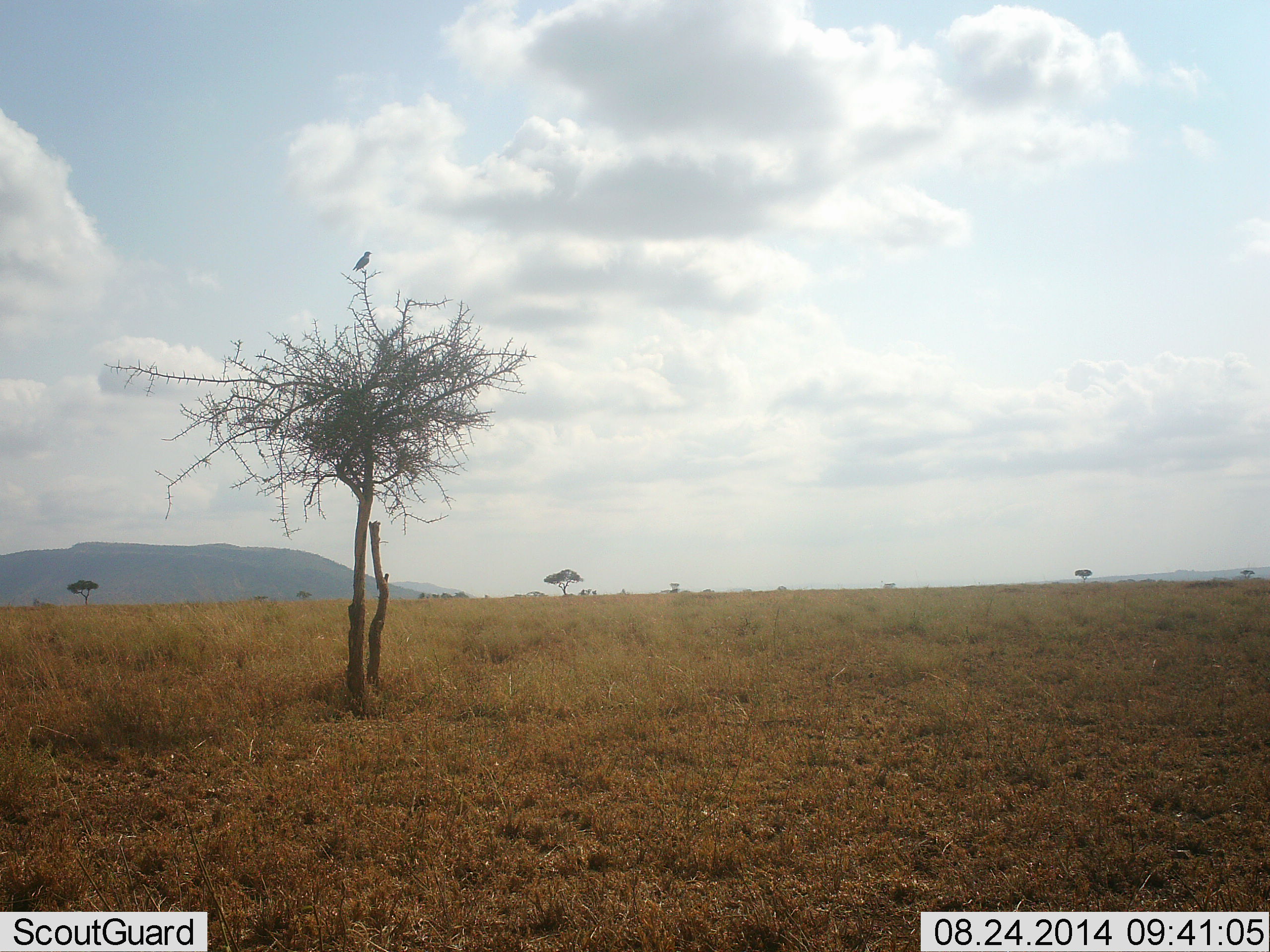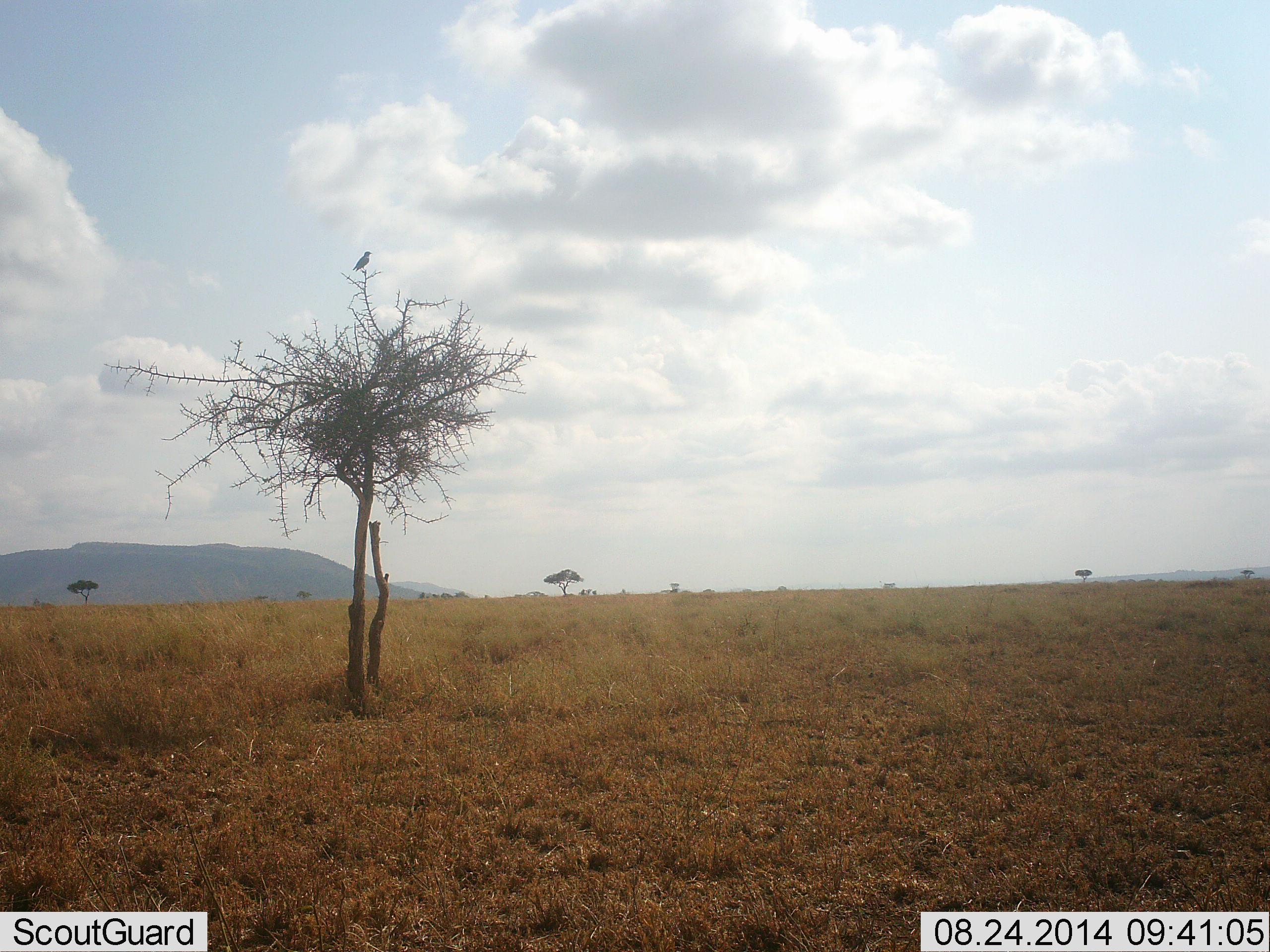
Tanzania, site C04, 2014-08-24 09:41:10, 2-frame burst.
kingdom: Animalia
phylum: Chordata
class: Aves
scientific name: Aves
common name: bird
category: otherbird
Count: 1.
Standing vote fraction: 50%.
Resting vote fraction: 60%.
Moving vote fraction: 0%.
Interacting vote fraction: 0%.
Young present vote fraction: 0%.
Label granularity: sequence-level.